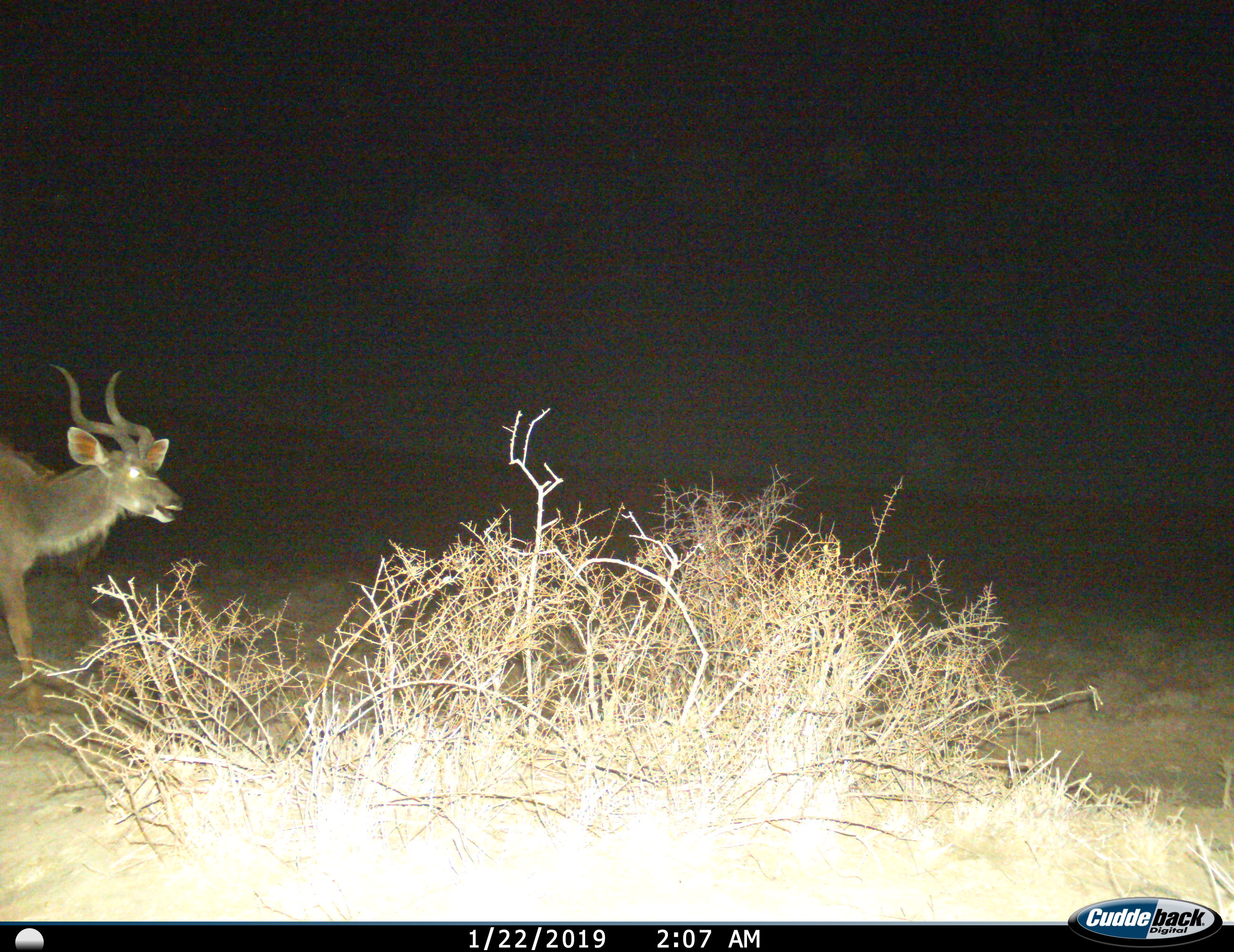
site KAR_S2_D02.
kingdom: Animalia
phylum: Chordata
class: Mammalia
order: Artiodactyla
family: Bovidae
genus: Tragelaphus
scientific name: Tragelaphus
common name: kudu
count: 1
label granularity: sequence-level